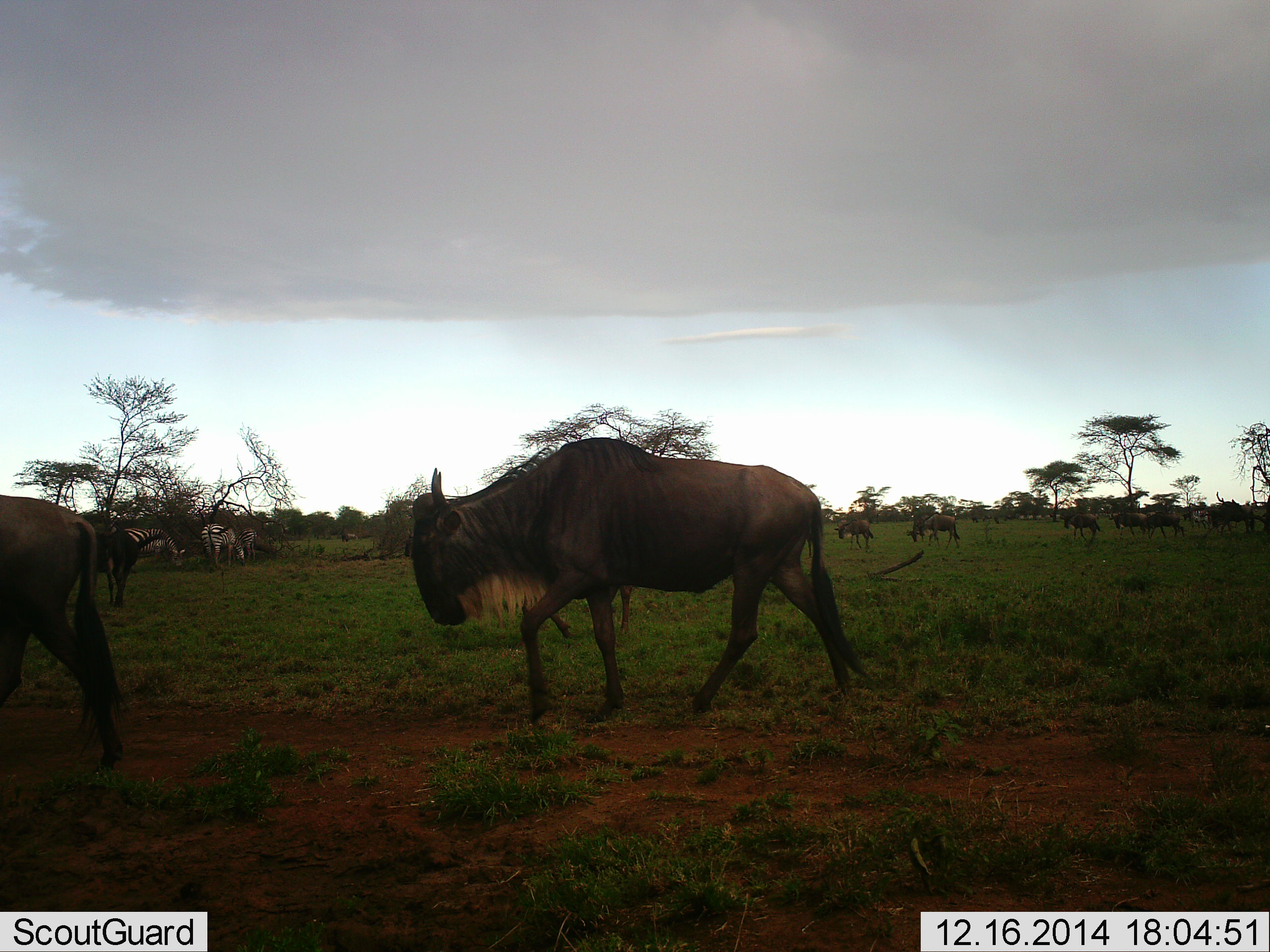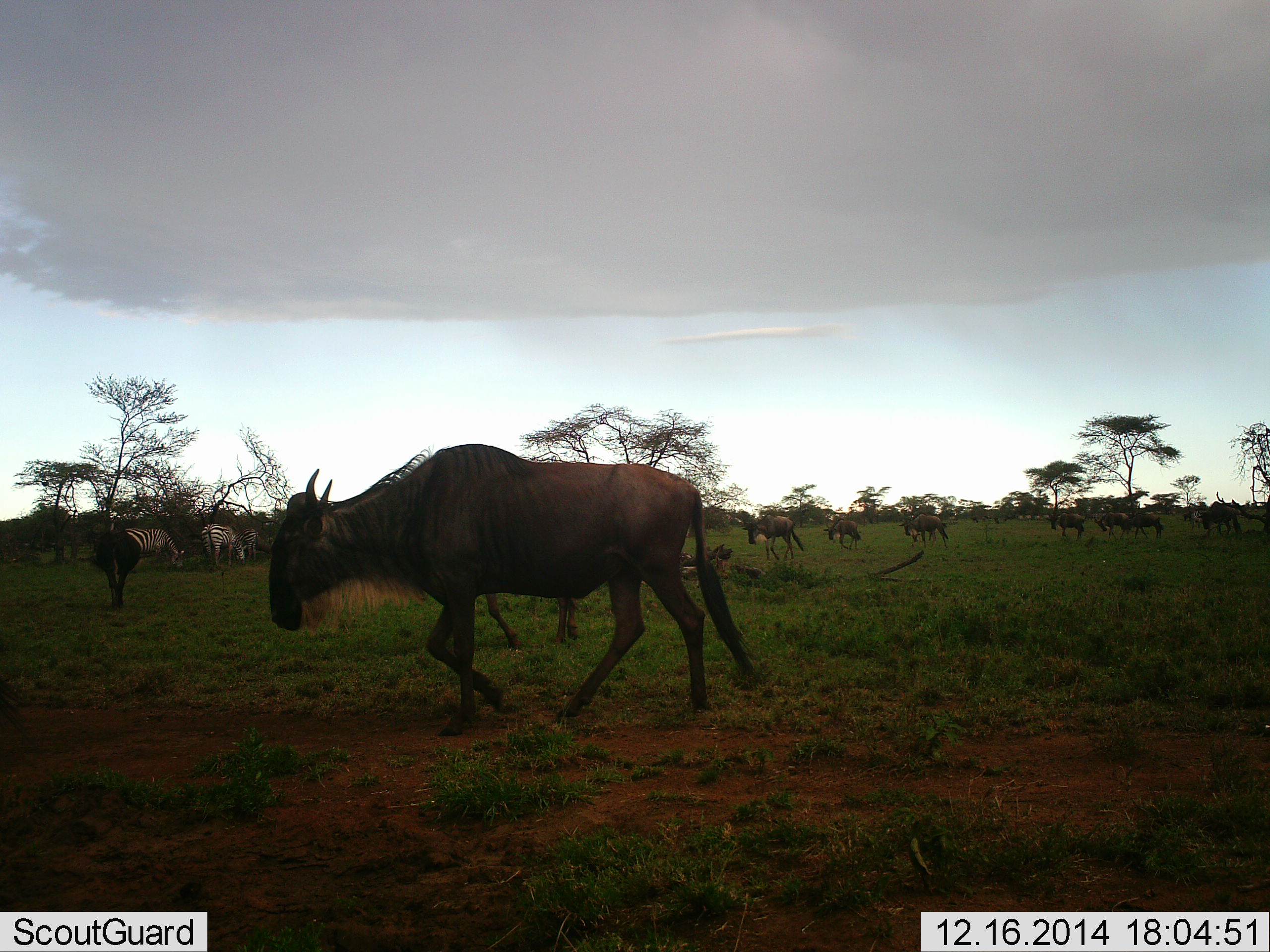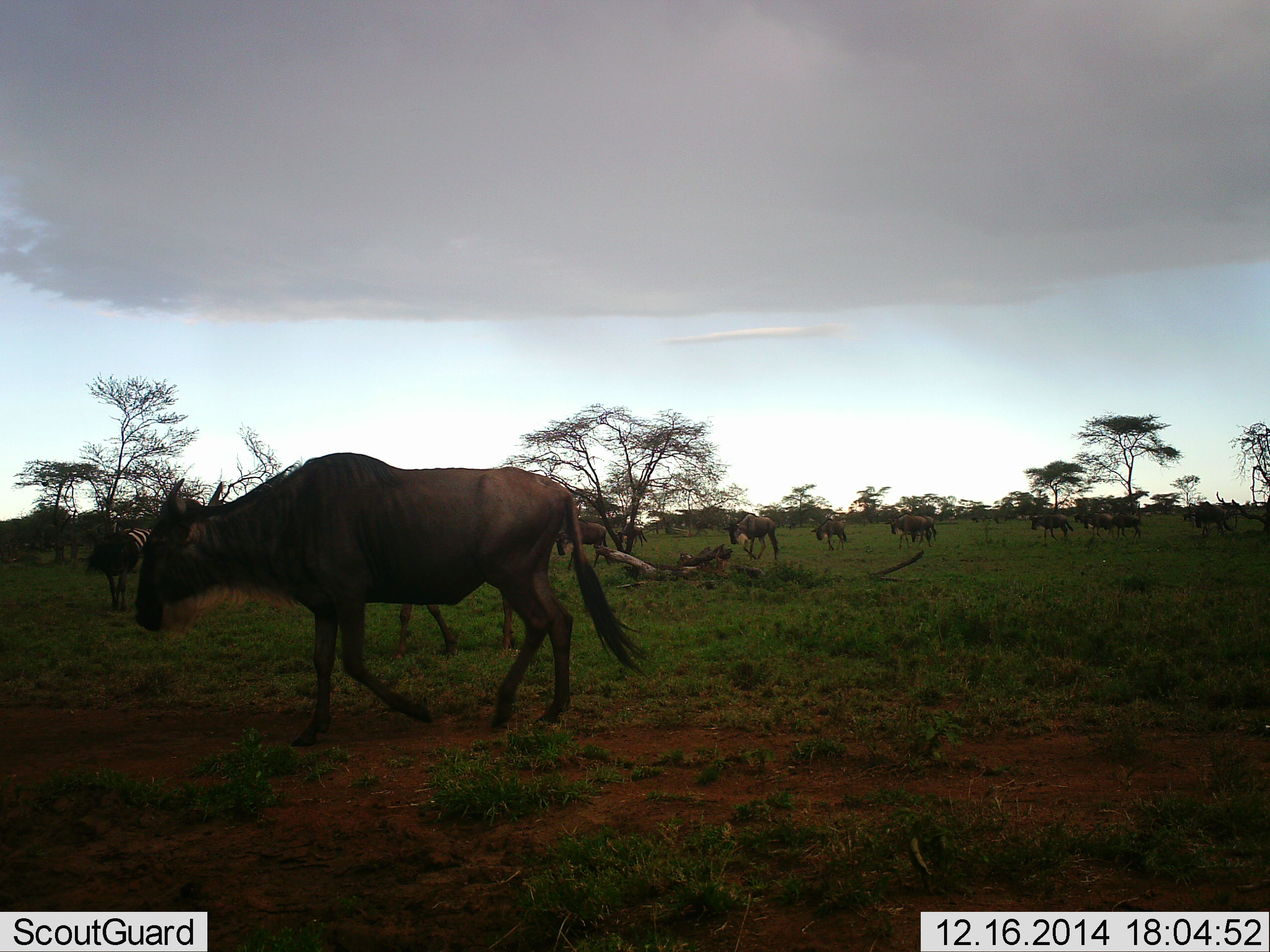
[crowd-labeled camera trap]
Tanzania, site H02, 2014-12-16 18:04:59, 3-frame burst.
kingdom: Animalia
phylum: Chordata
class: Mammalia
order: Artiodactyla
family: Bovidae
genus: Connochaetes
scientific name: Connochaetes taurinus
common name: blue wildebeest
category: wildebeest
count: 11-50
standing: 17%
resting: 8%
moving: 100%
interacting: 0%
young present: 0%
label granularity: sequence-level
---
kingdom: Animalia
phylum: Chordata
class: Mammalia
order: Perissodactyla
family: Equidae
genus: Equus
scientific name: Equus quagga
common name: plains zebra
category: zebra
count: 3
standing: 50%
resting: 0%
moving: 10%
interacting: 0%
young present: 0%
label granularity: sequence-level